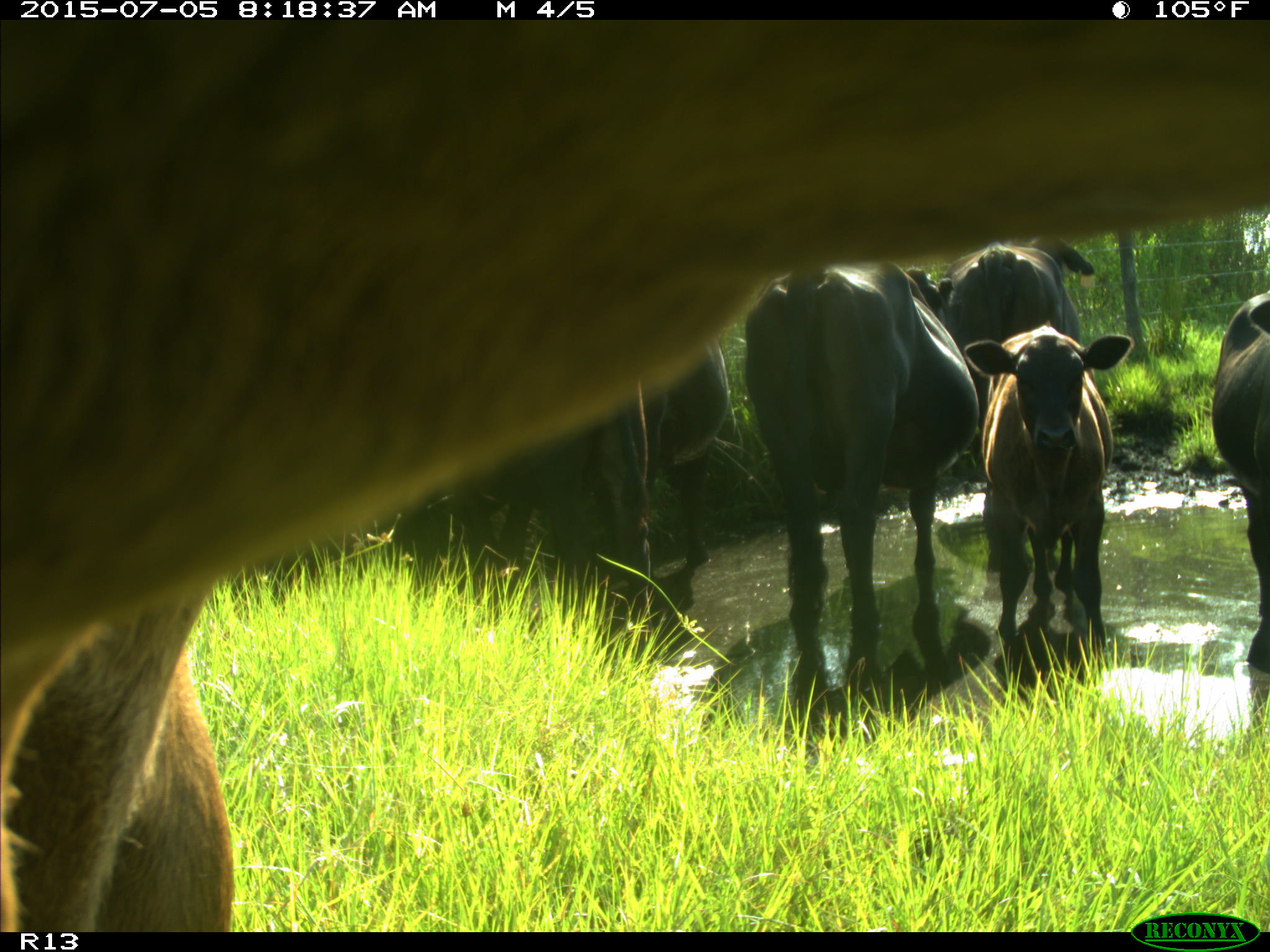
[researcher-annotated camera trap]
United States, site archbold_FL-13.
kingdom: Animalia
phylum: Chordata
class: Mammalia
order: Artiodactyla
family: Bovidae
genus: Bos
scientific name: Bos taurus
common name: domestic cow